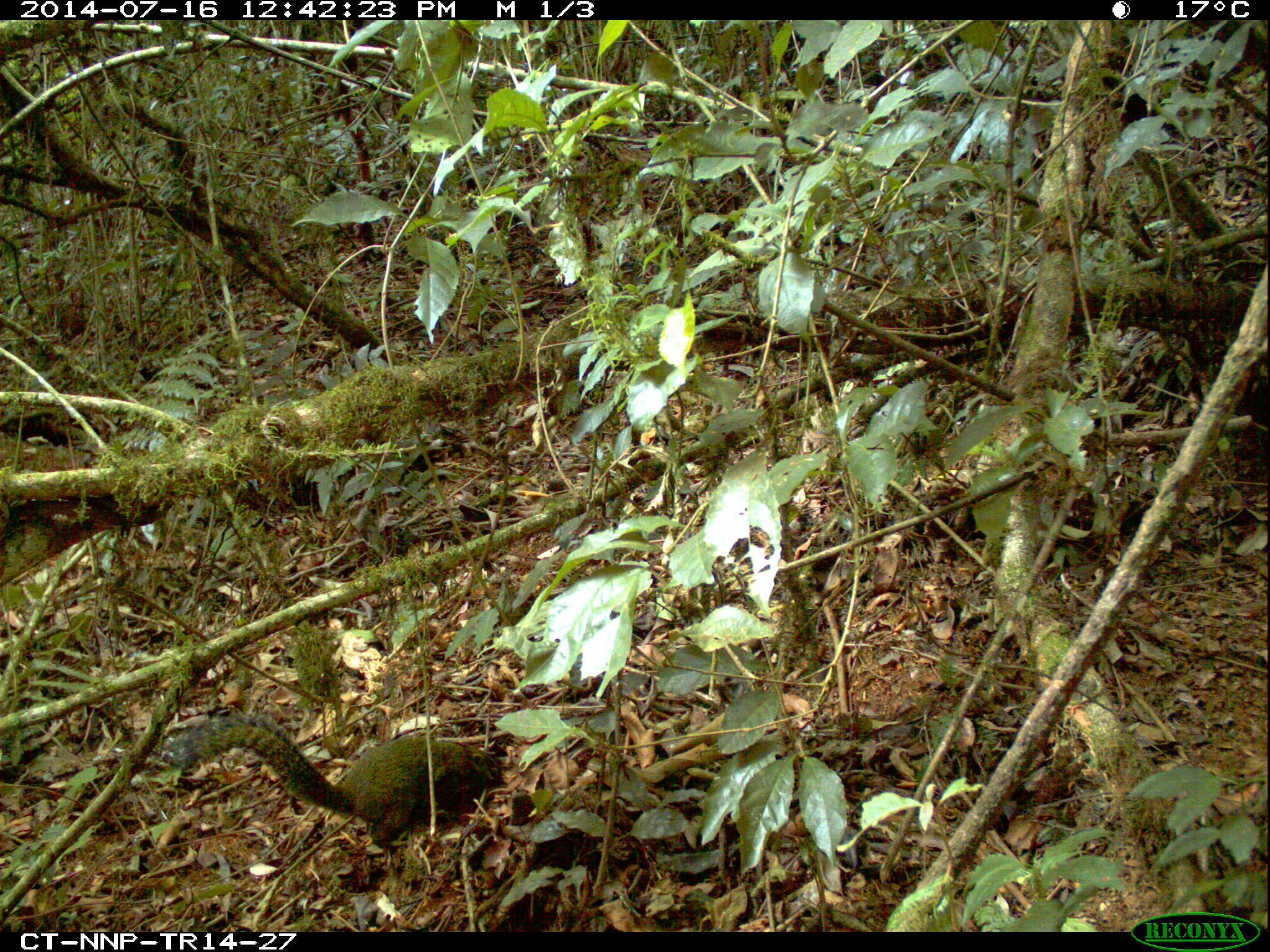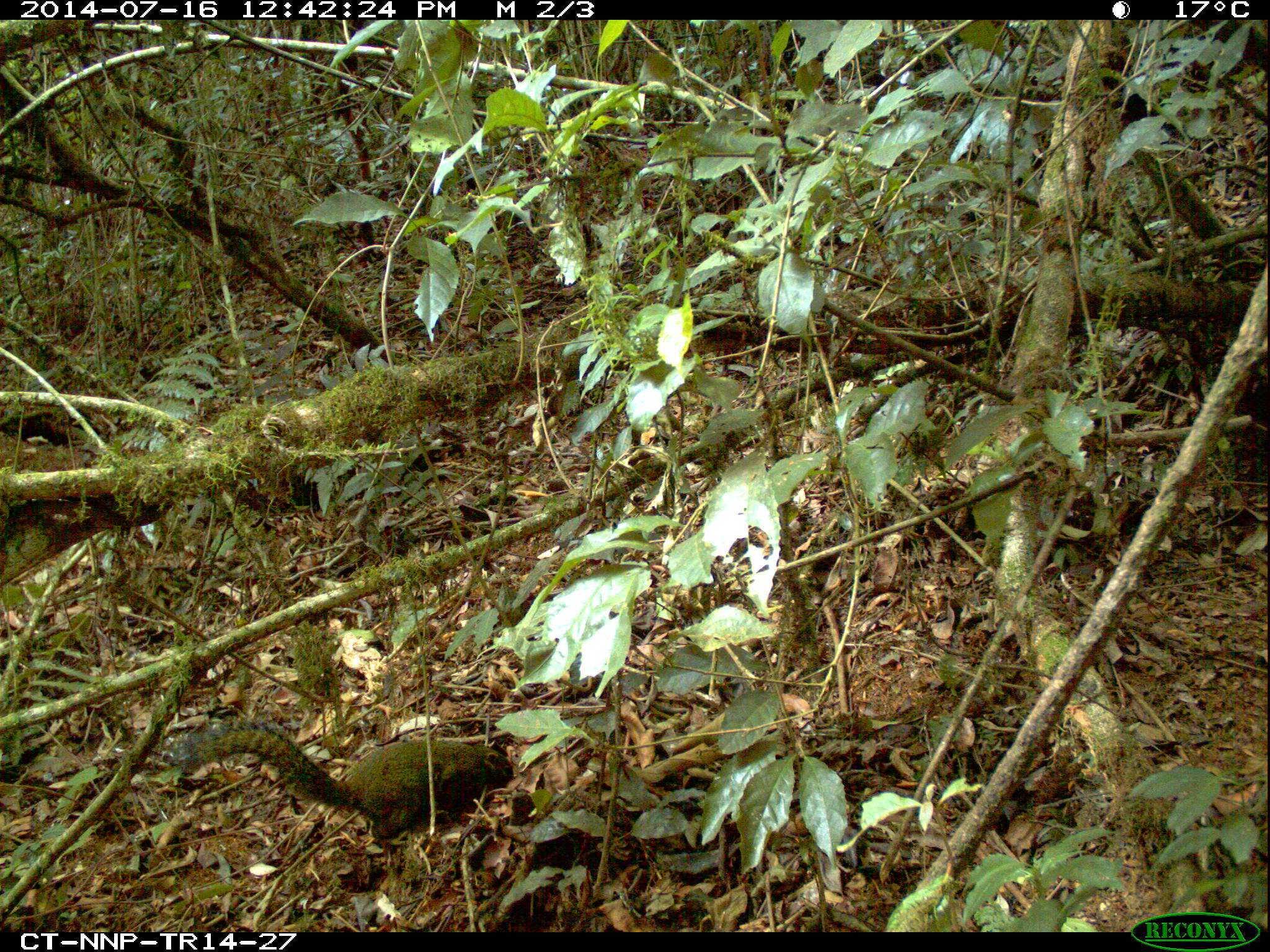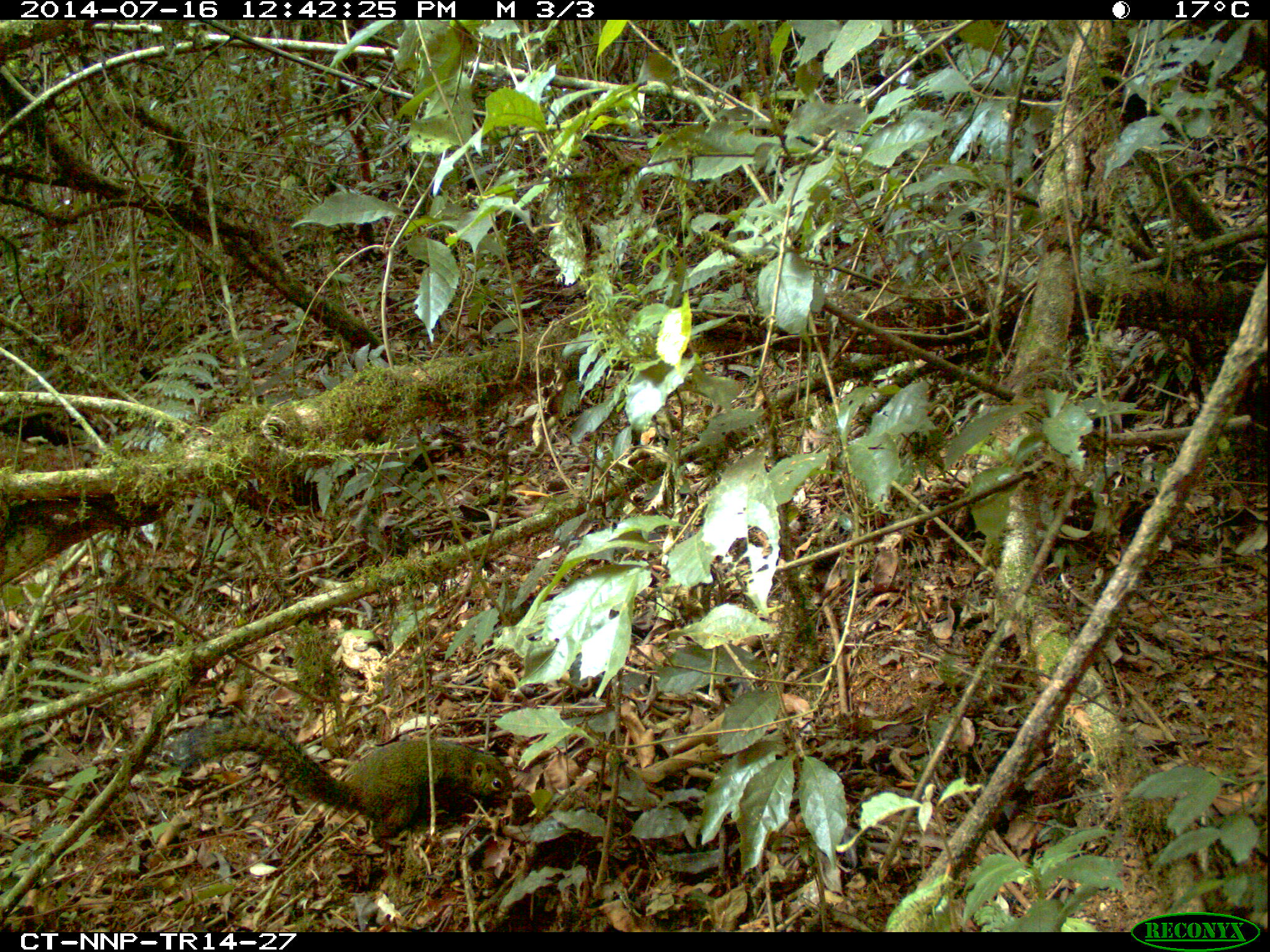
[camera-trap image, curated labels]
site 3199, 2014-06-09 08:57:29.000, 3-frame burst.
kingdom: Animalia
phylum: Chordata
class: Mammalia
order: Rodentia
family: Sciuridae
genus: Funisciurus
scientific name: Funisciurus carruthersi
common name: carruther's mountain squirrel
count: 1